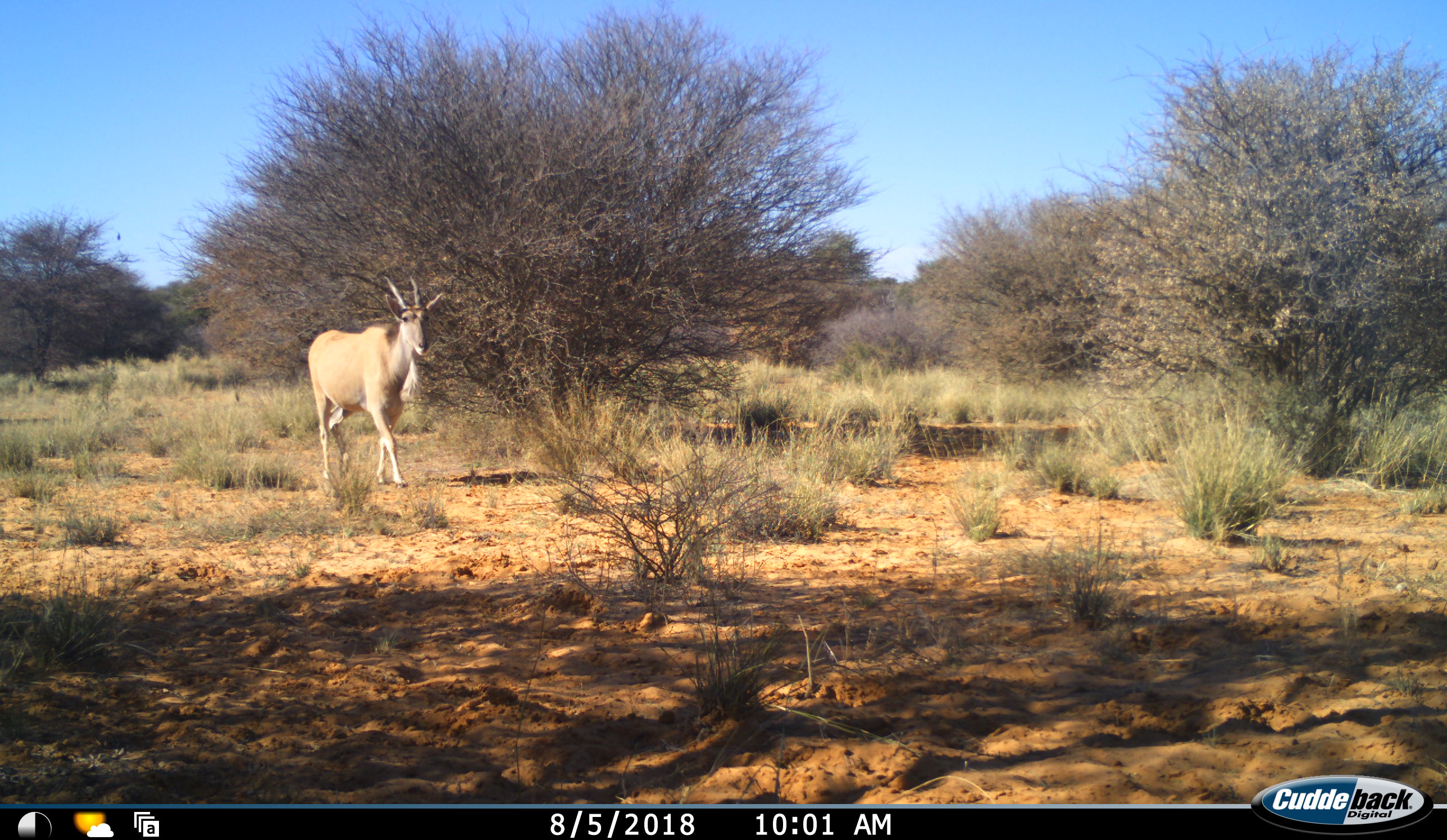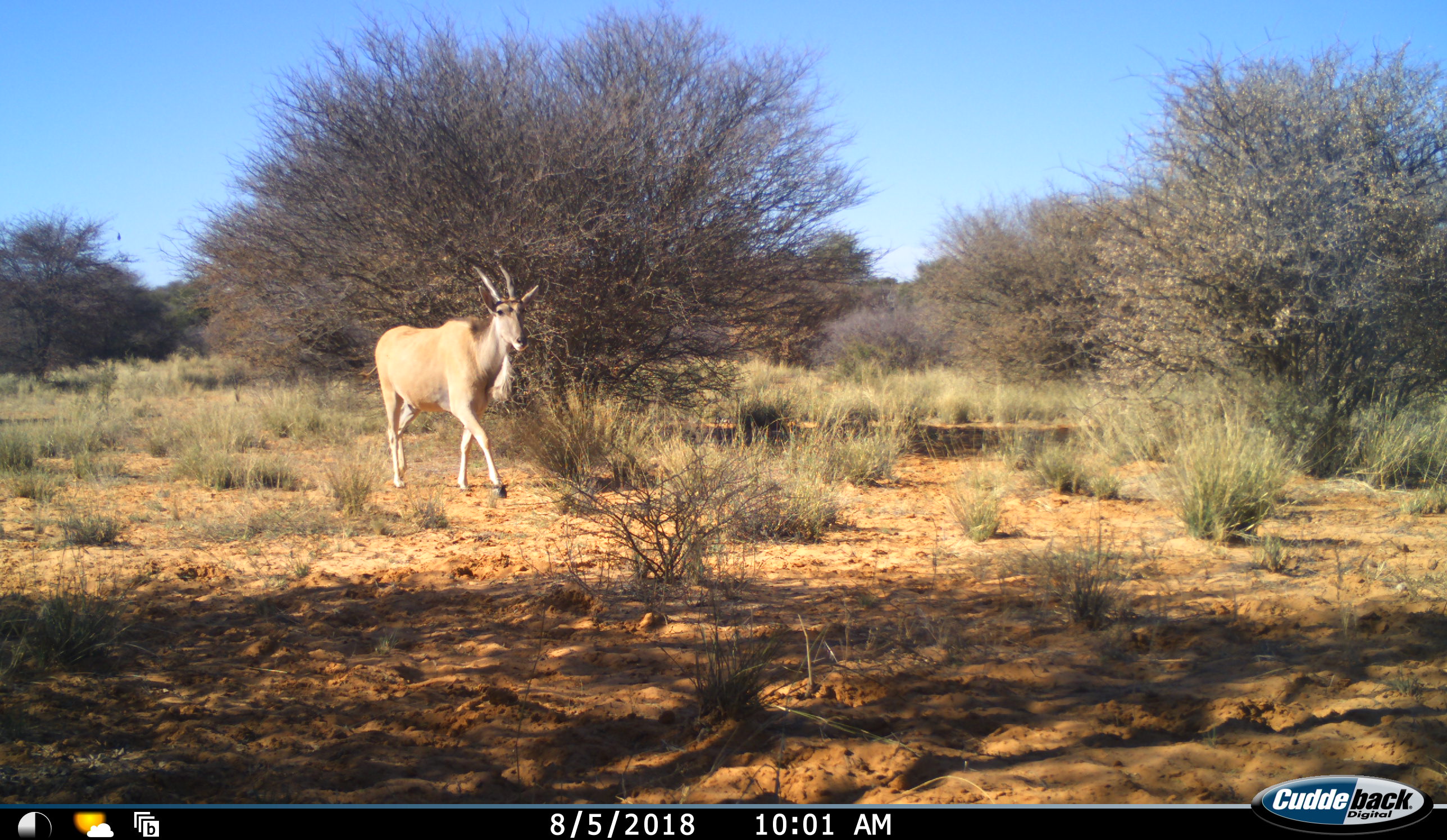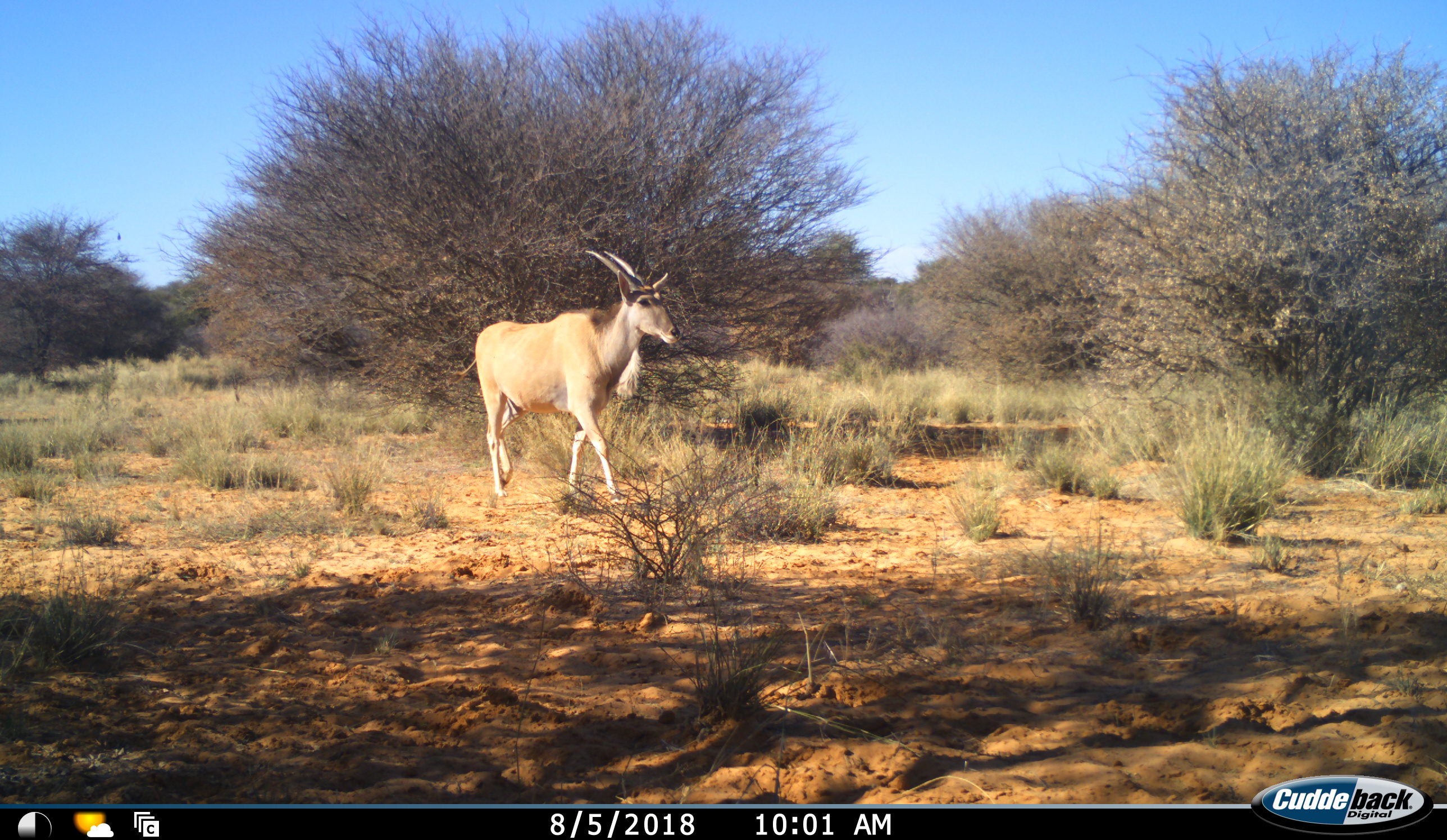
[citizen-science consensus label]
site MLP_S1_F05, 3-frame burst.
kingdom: Animalia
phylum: Chordata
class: Mammalia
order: Artiodactyla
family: Bovidae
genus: Tragelaphus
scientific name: Tragelaphus oryx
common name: eland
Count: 1.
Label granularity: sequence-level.